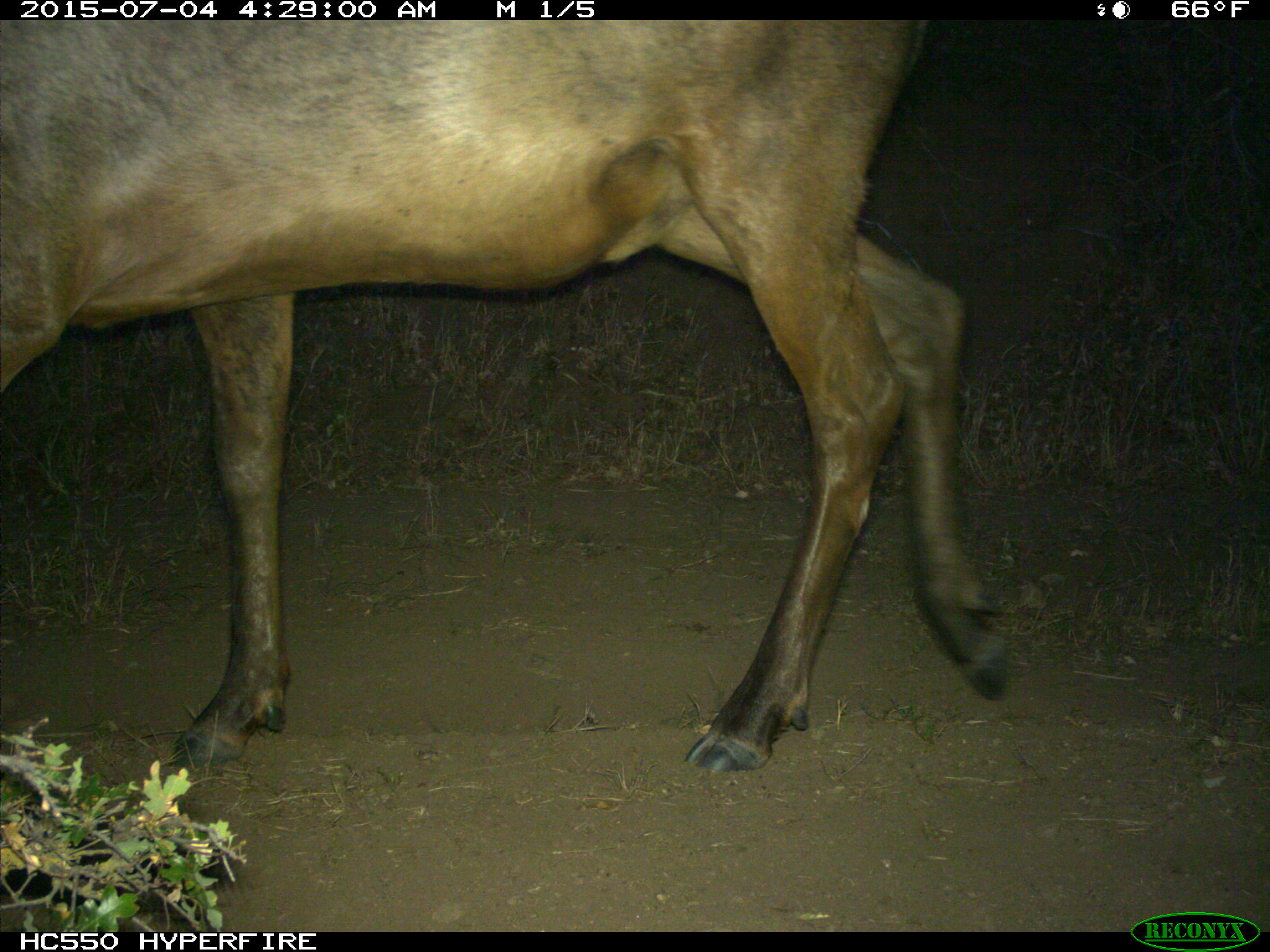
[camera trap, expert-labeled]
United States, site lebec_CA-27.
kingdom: Animalia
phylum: Chordata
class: Mammalia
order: Artiodactyla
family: Cervidae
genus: Cervus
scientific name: Cervus canadensis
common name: elk